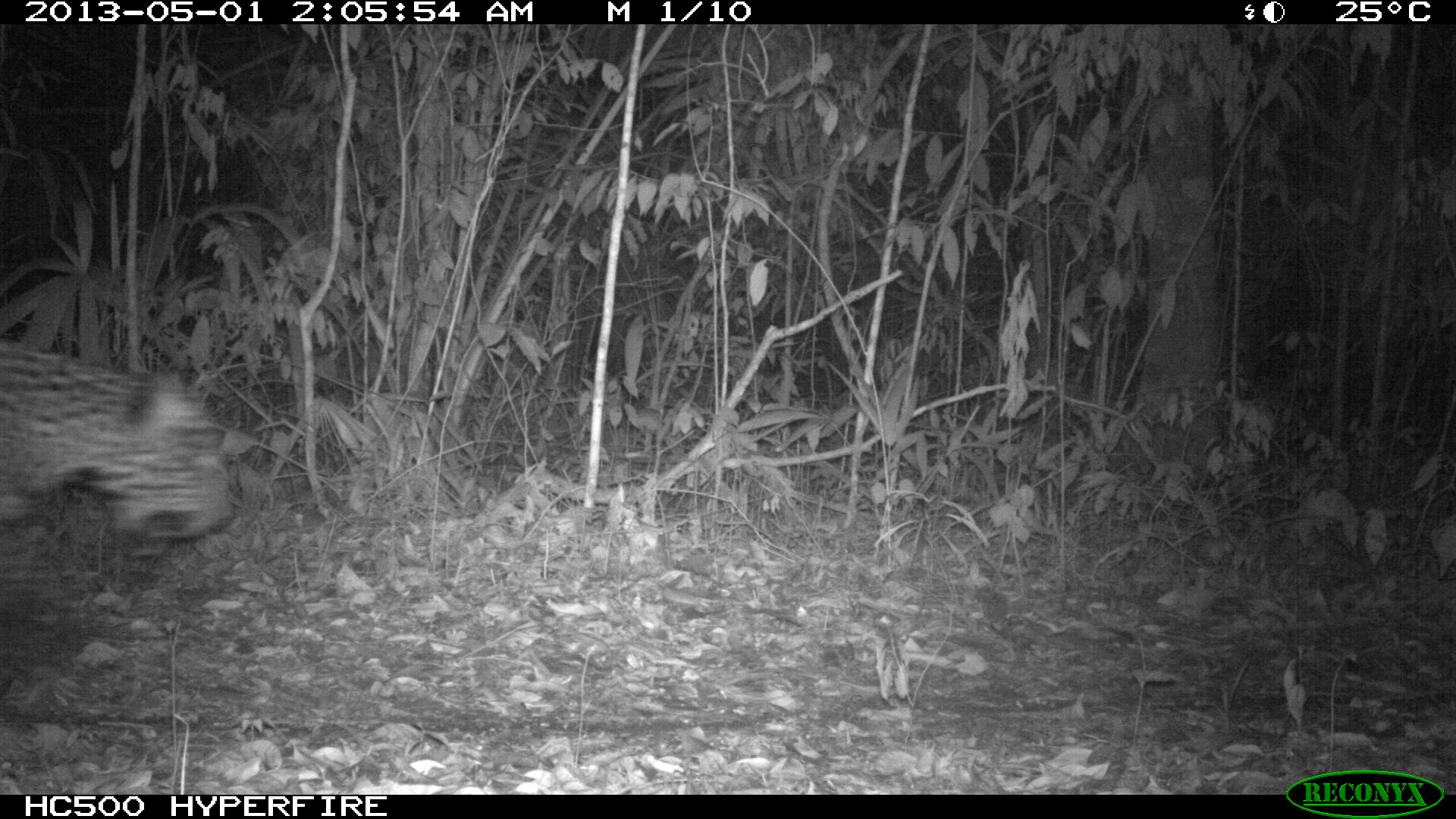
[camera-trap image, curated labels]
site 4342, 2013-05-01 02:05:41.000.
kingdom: Animalia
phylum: Chordata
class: Mammalia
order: Carnivora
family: Felidae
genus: Panthera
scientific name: Panthera onca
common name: jaguar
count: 1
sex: male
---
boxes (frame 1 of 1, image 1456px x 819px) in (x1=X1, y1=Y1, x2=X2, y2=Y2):
panthera onca: (x1=0, y1=331, x2=240, y2=626)